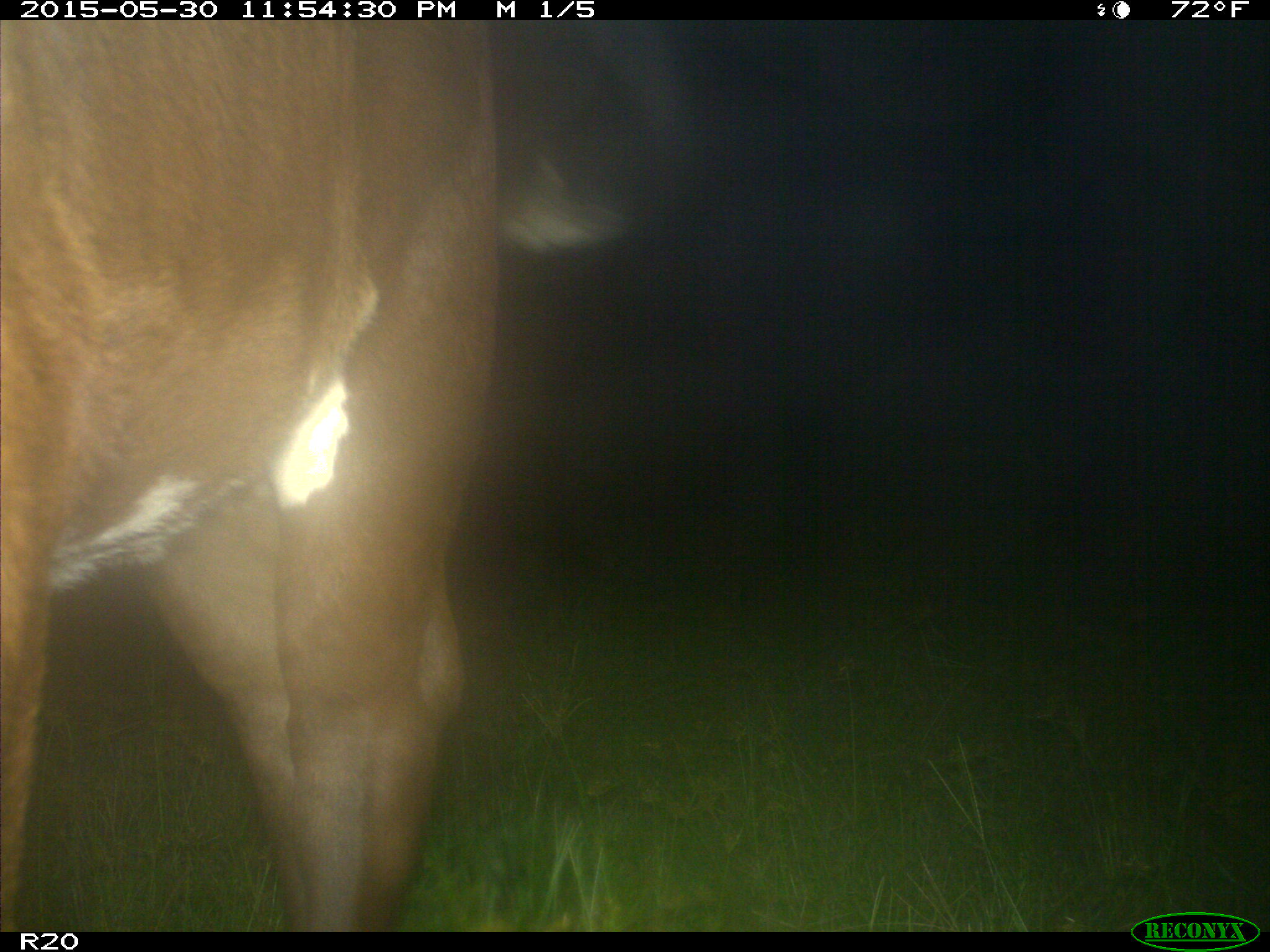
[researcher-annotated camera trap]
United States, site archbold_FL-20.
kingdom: Animalia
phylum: Chordata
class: Mammalia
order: Artiodactyla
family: Bovidae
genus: Bos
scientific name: Bos taurus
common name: domestic cow